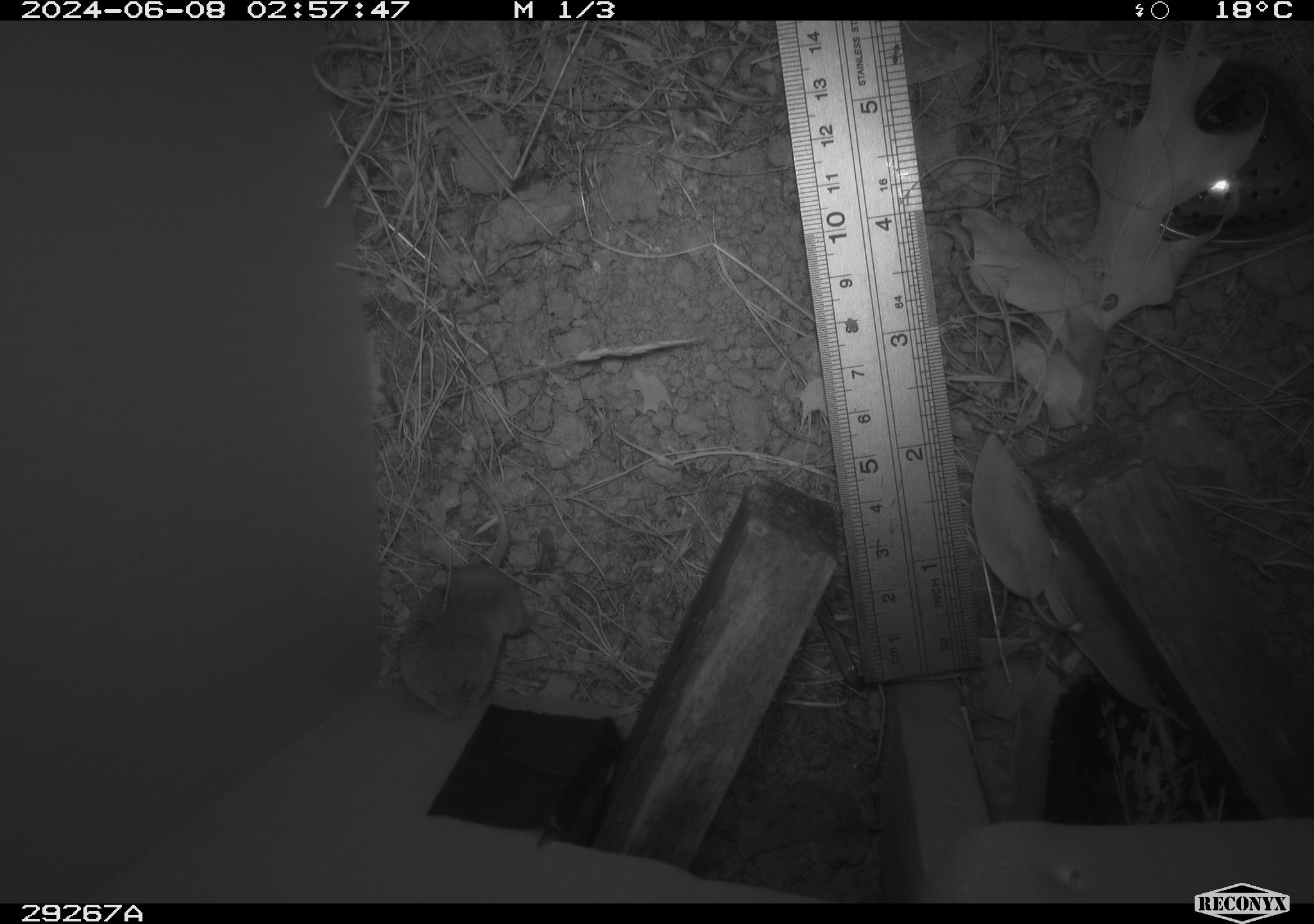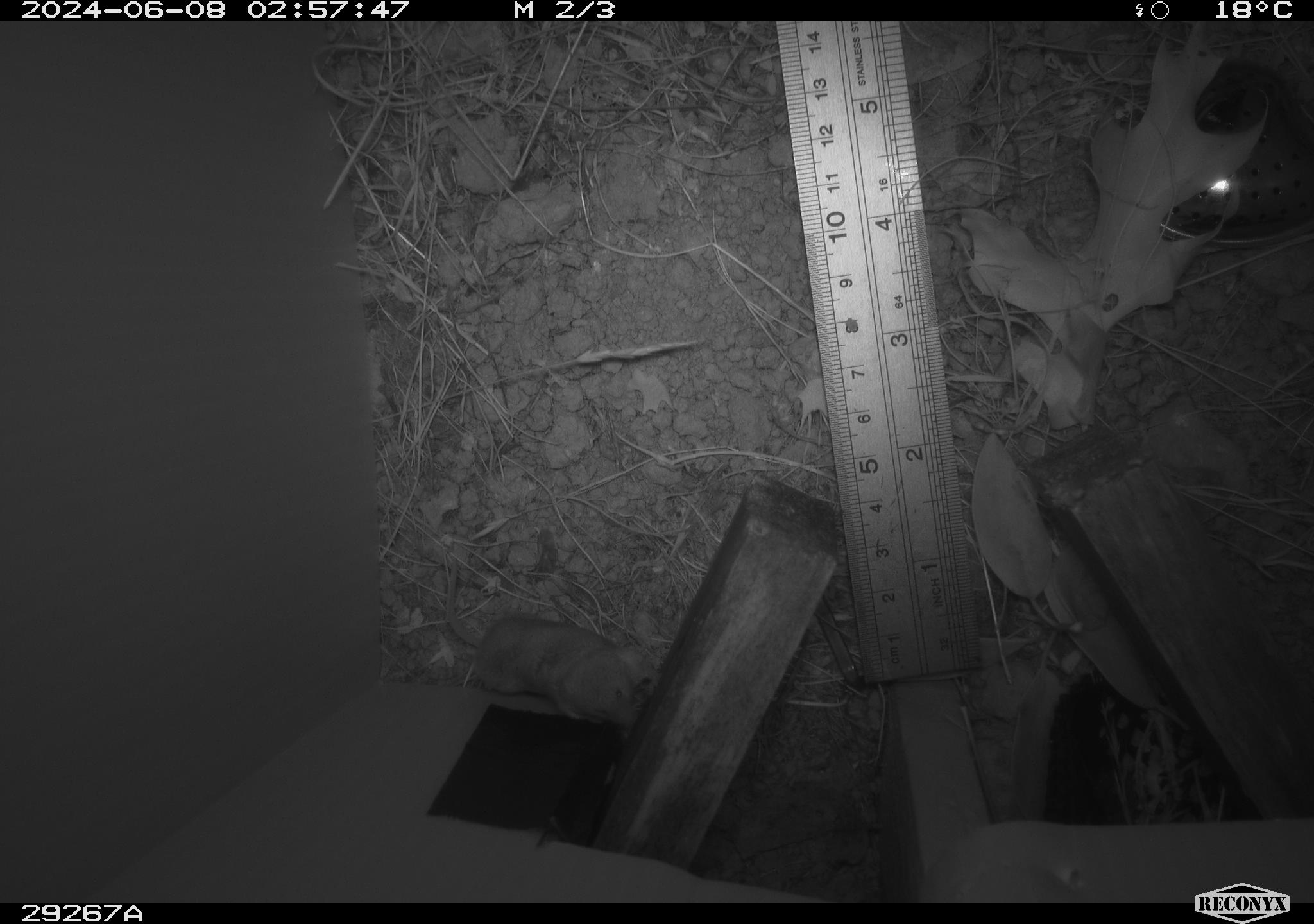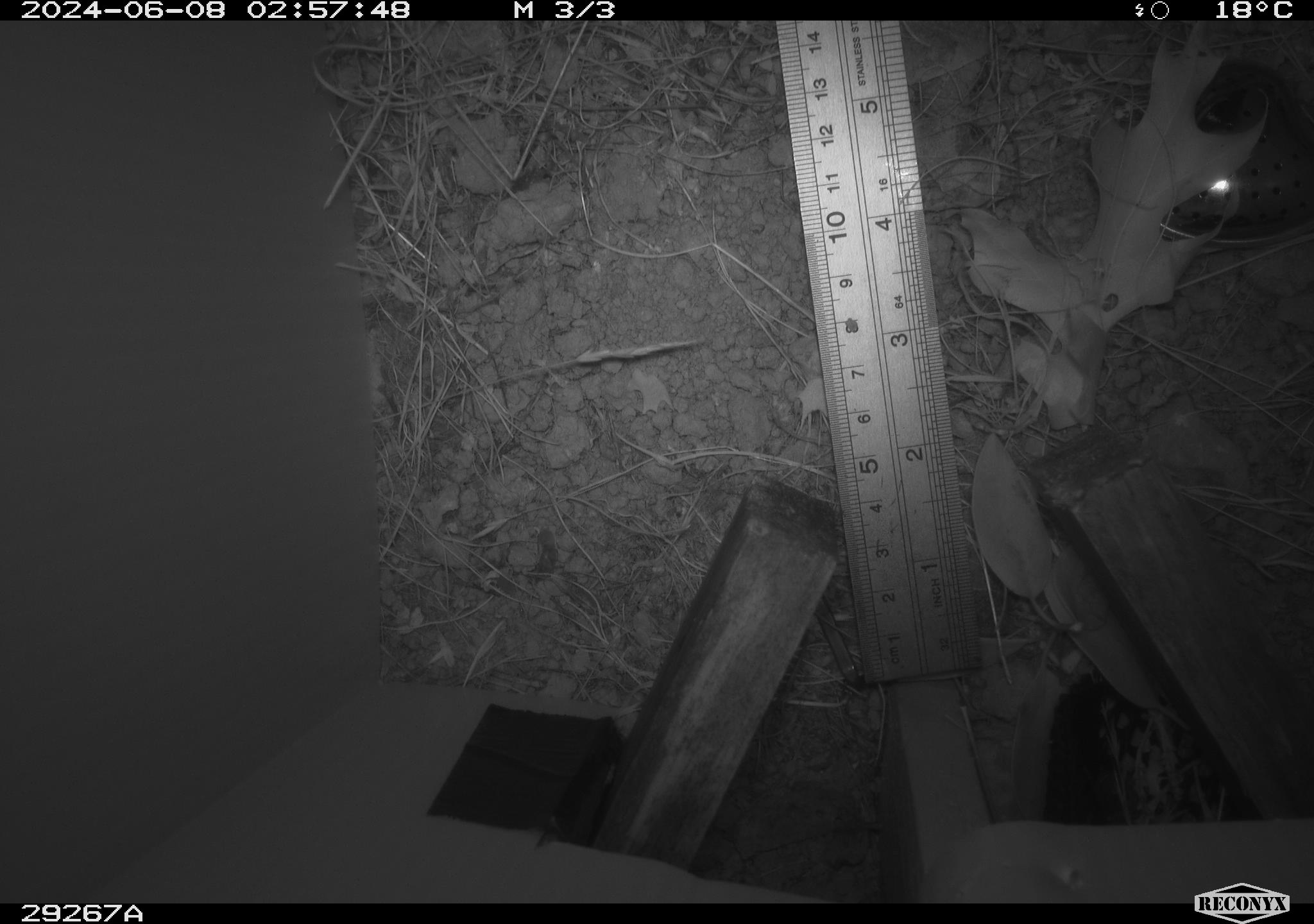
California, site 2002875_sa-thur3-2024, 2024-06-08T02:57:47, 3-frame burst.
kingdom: Animalia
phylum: Chordata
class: Mammalia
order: Eulipotyphla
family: Soricidae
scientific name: Soricidae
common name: shrews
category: soricidae family